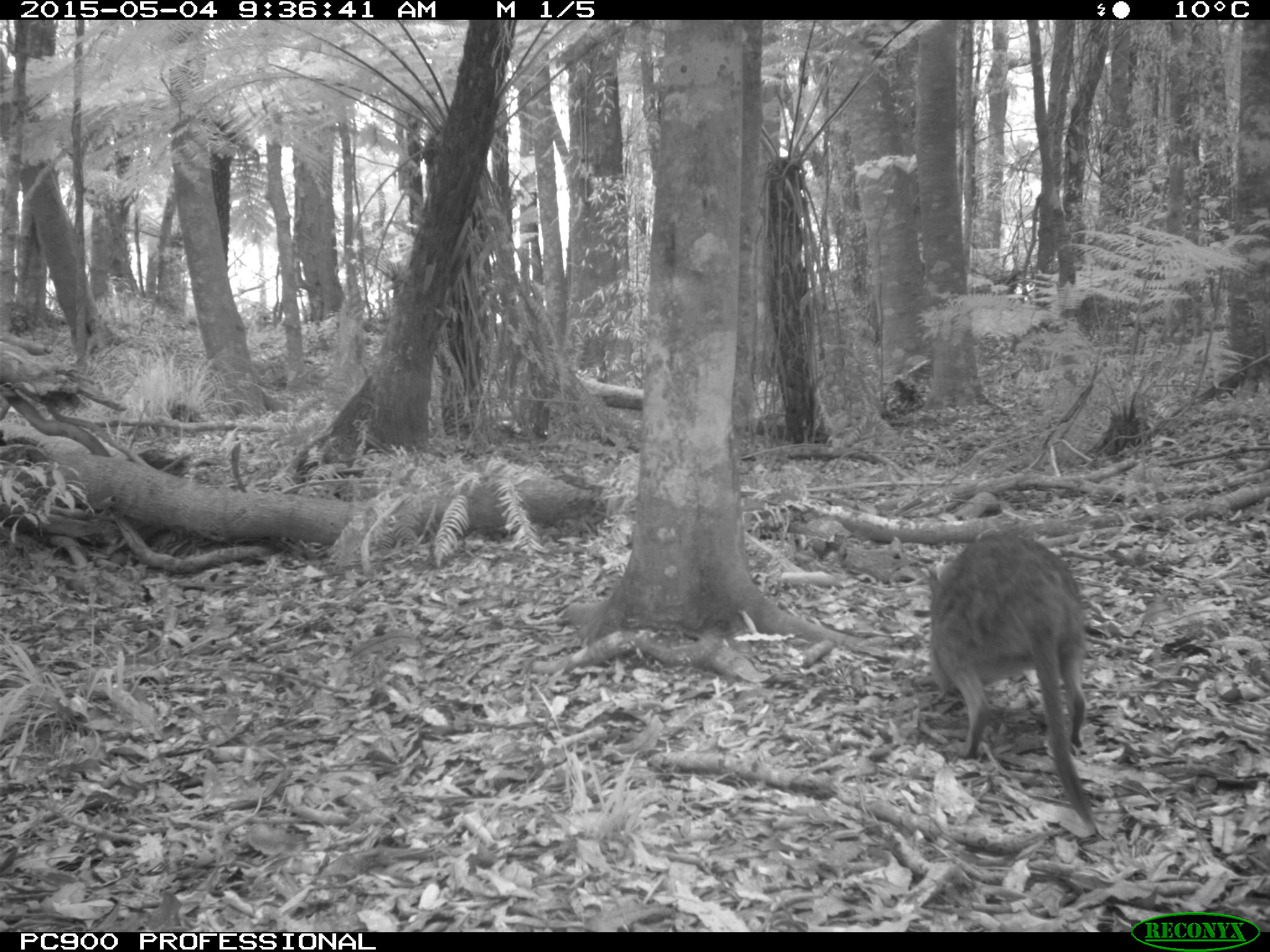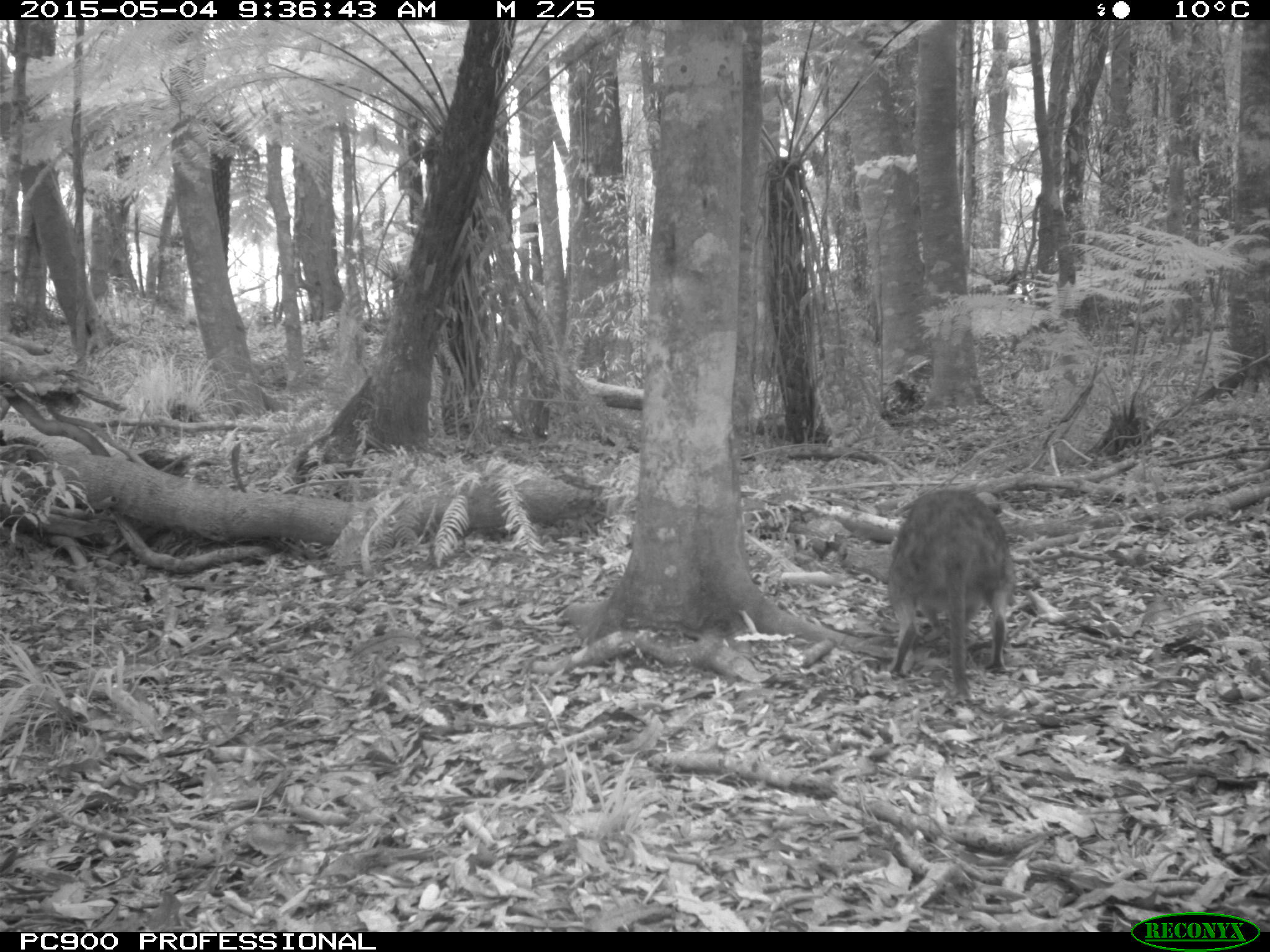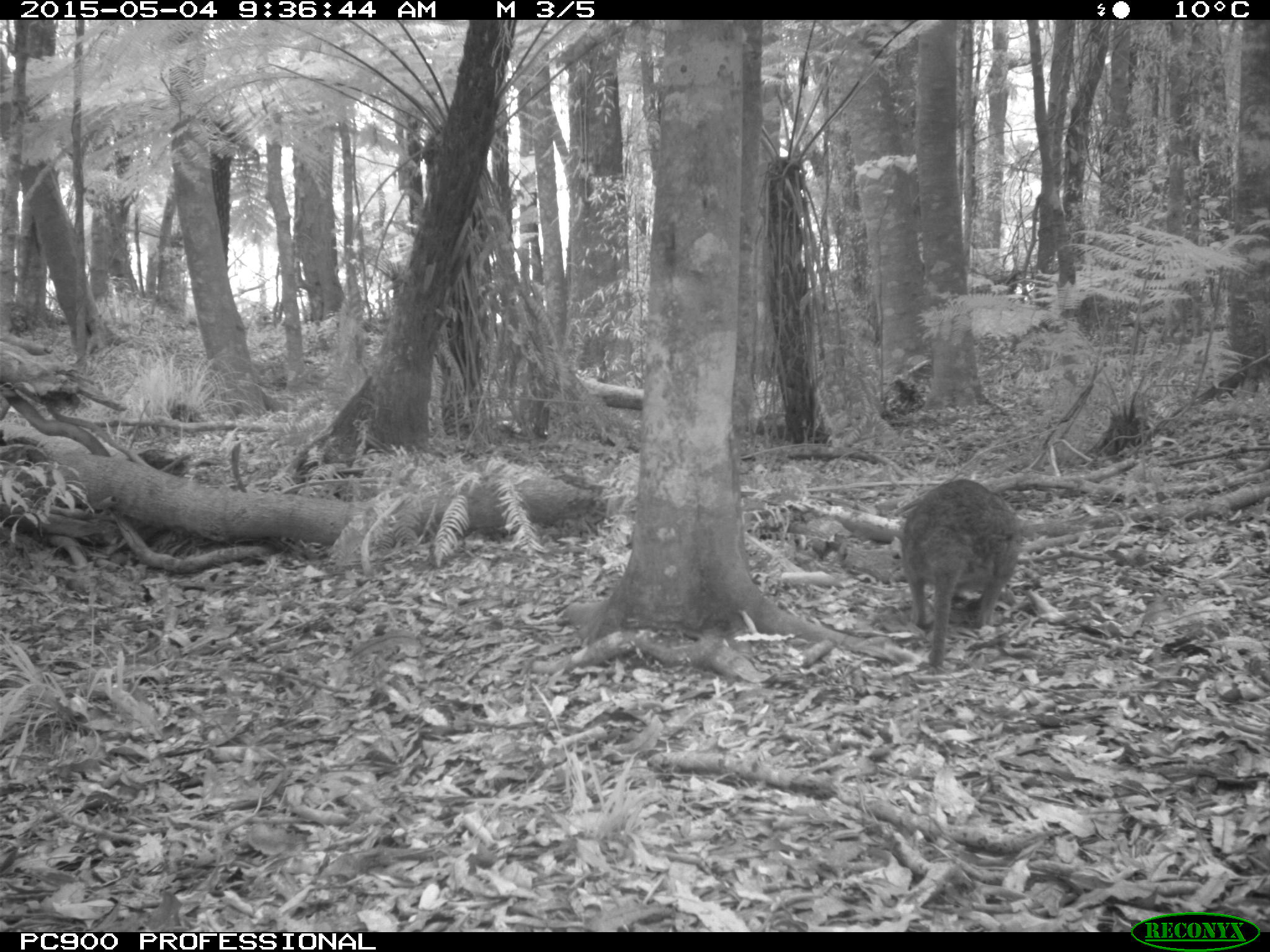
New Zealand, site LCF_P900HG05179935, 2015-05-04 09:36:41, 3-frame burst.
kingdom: Animalia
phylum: Chordata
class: Mammalia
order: Diprotodontia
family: Macropodidae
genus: Notamacropus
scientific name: Notamacropus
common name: wallaby